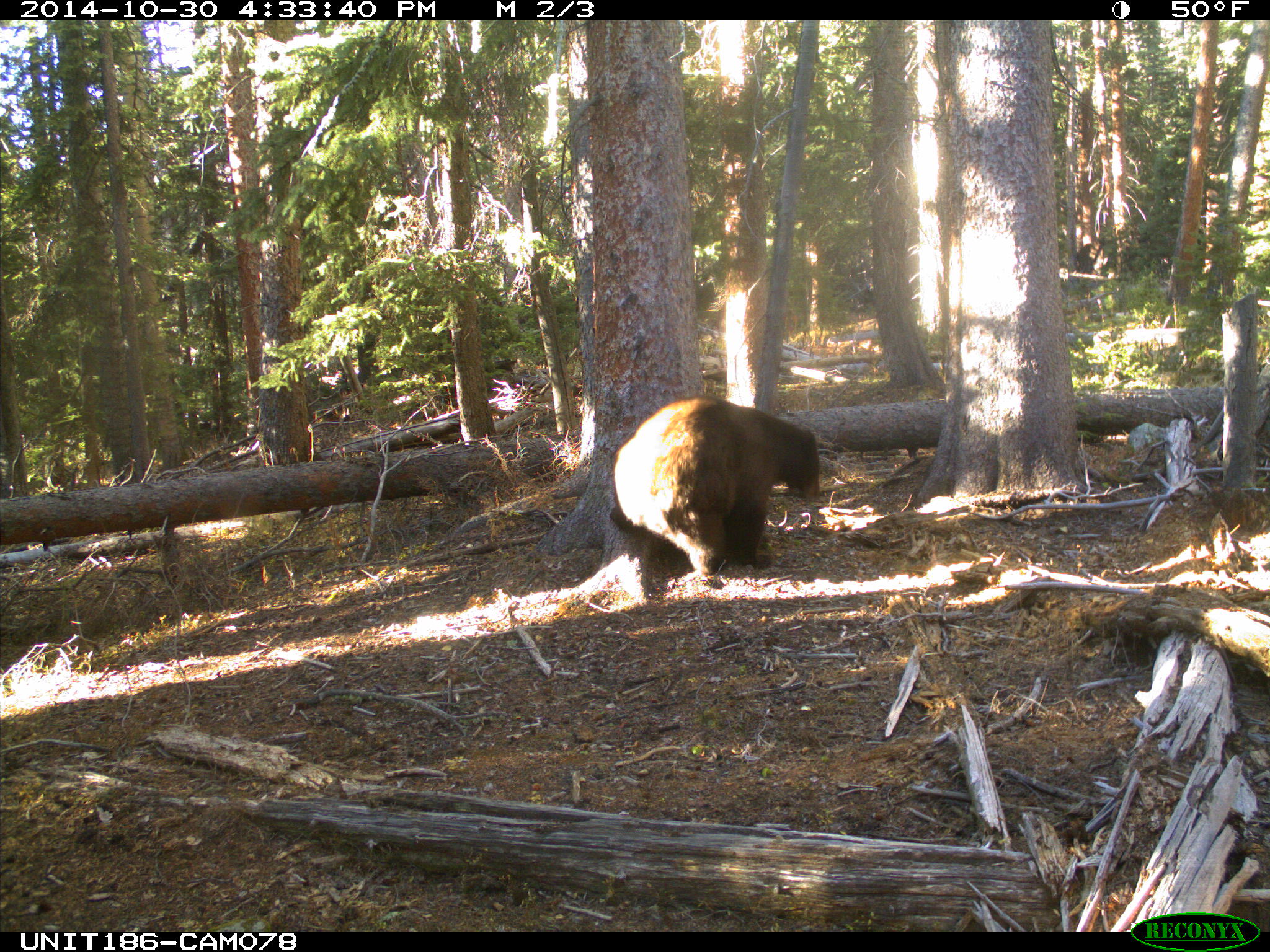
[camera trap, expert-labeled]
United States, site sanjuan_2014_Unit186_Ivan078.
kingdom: Animalia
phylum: Chordata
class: Mammalia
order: Carnivora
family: Ursidae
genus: Ursus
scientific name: Ursus americanus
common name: american black bear